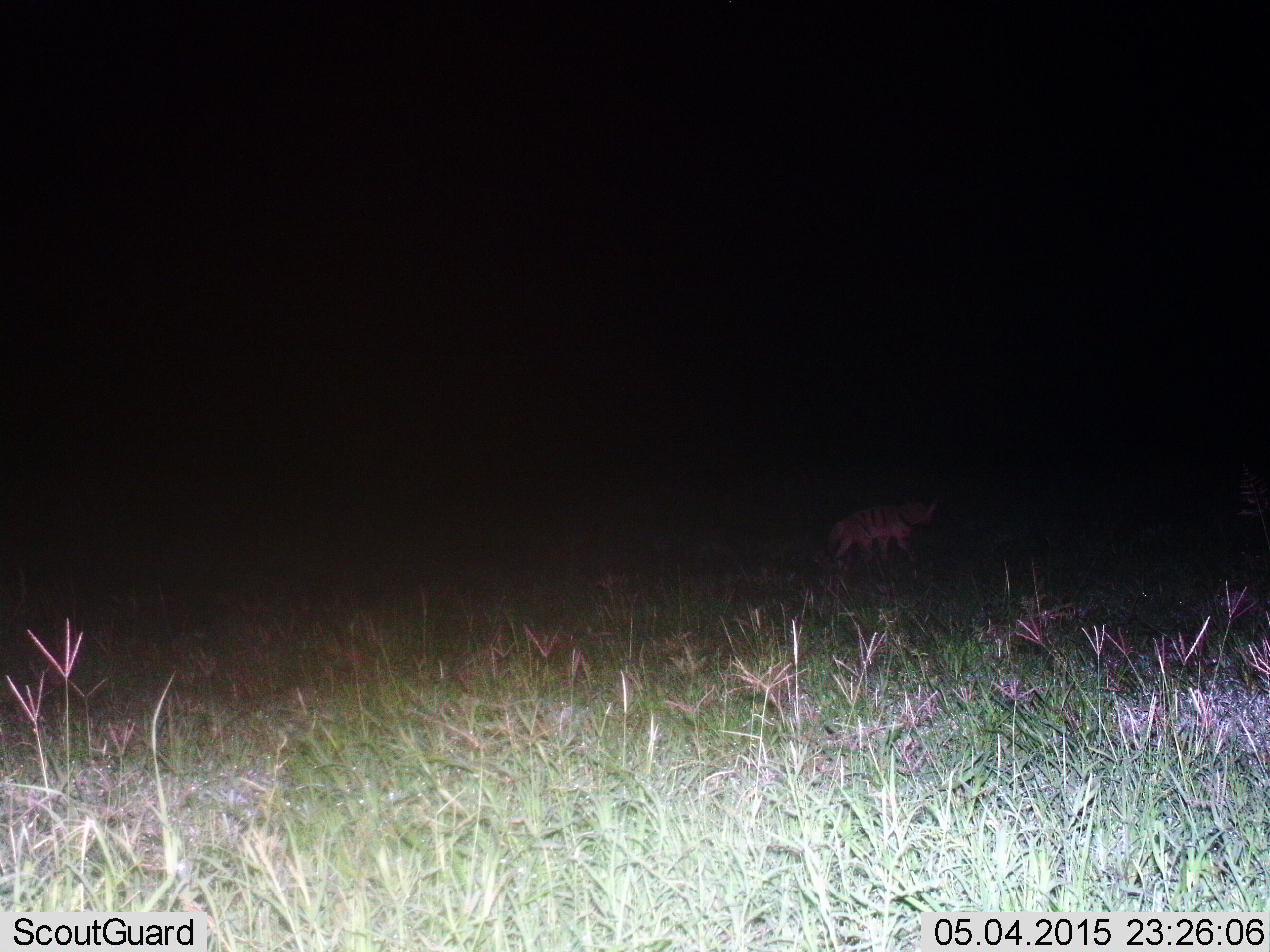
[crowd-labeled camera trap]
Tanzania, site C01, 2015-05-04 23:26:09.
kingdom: Animalia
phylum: Chordata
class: Mammalia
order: Carnivora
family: Hyaenidae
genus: Proteles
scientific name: Proteles cristatus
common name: aardwolf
Aardwolf (Proteles cristatus), count 1. Behavior (volunteer vote fractions): standing 11%, resting 0%, moving 89%, interacting 0%. Young present (vote fraction): 0%. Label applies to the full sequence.